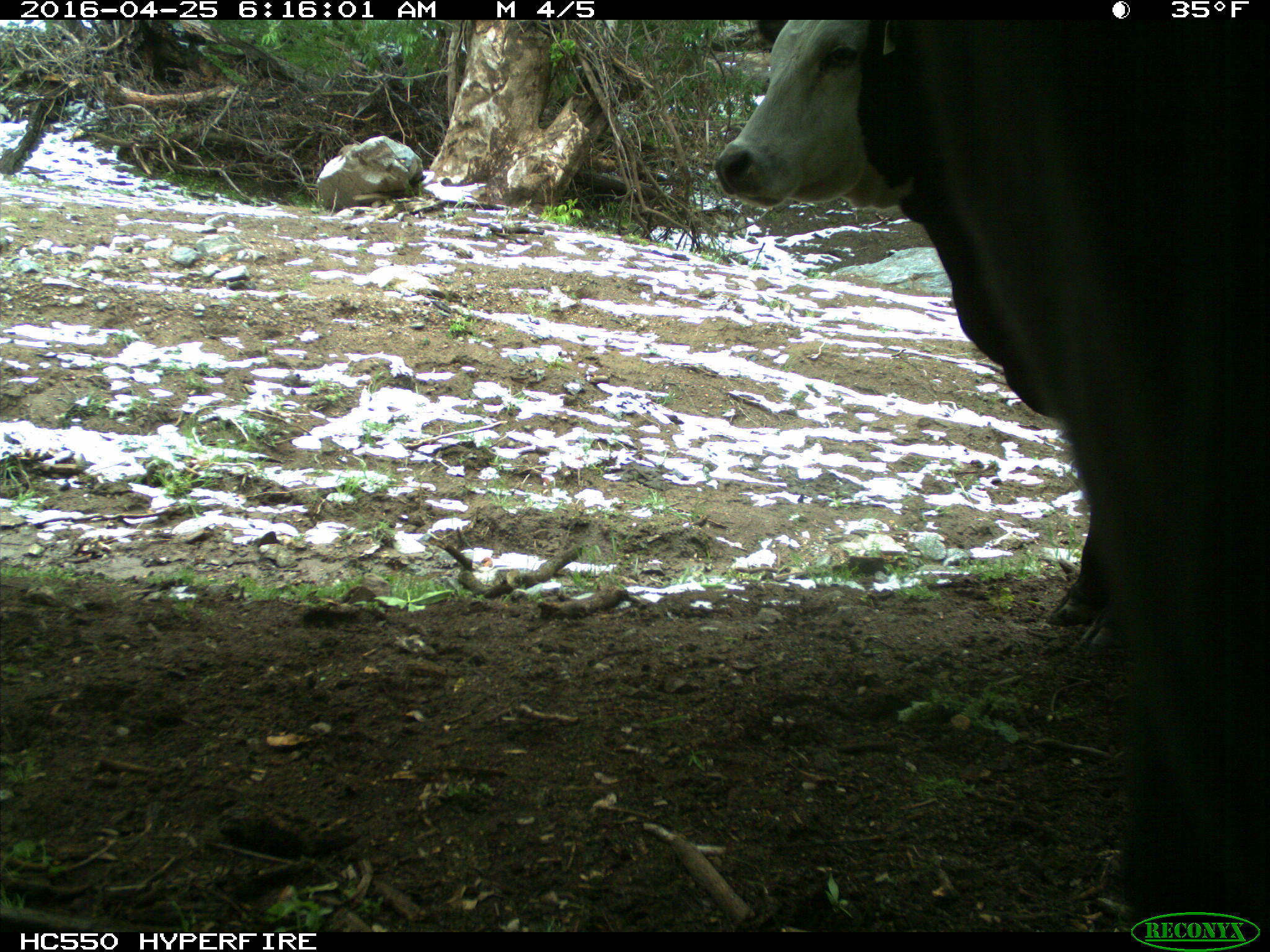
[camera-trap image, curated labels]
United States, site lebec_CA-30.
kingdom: Animalia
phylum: Chordata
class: Mammalia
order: Artiodactyla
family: Bovidae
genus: Bos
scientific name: Bos taurus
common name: domestic cow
Bos taurus (domestic cow).